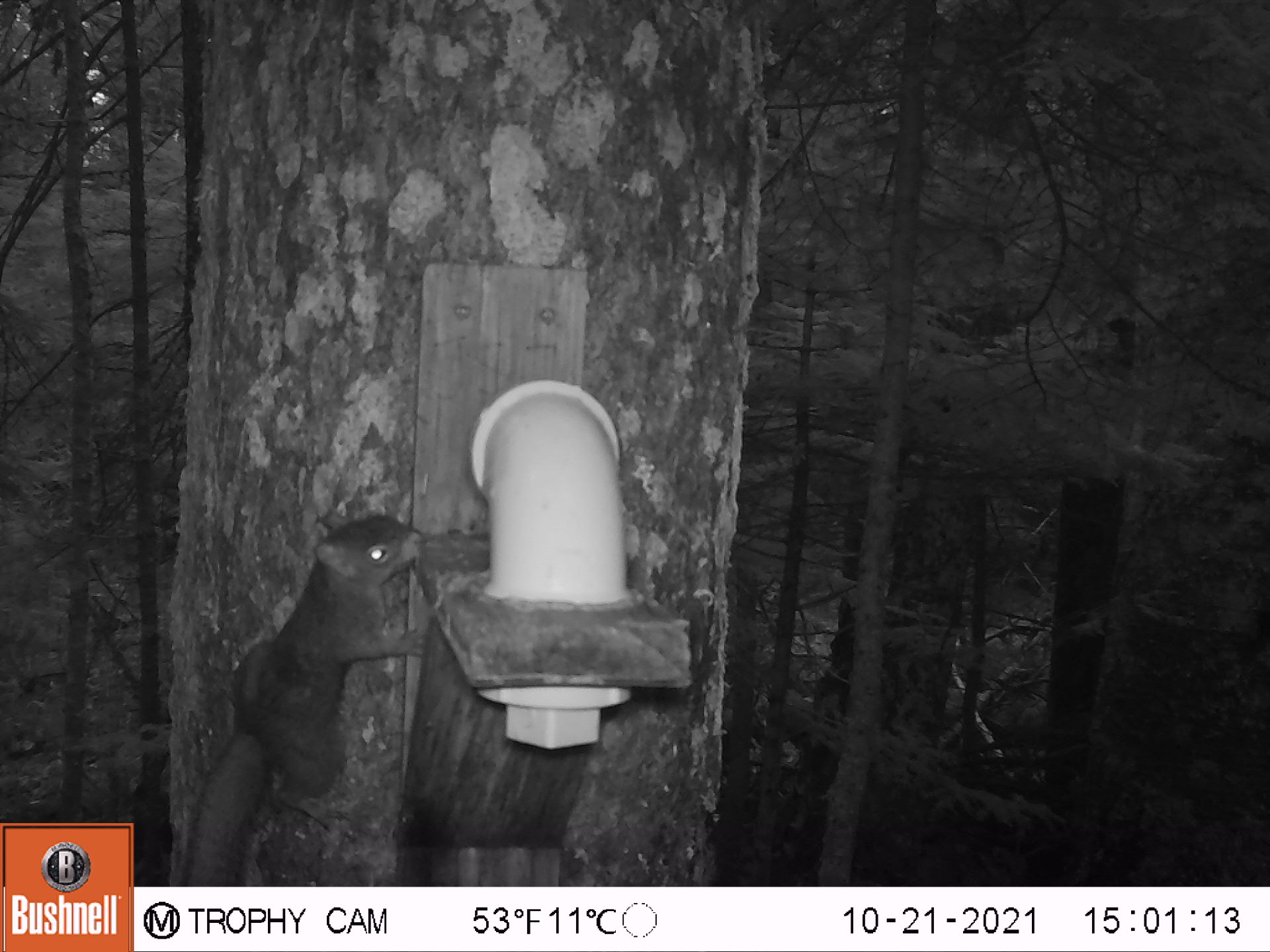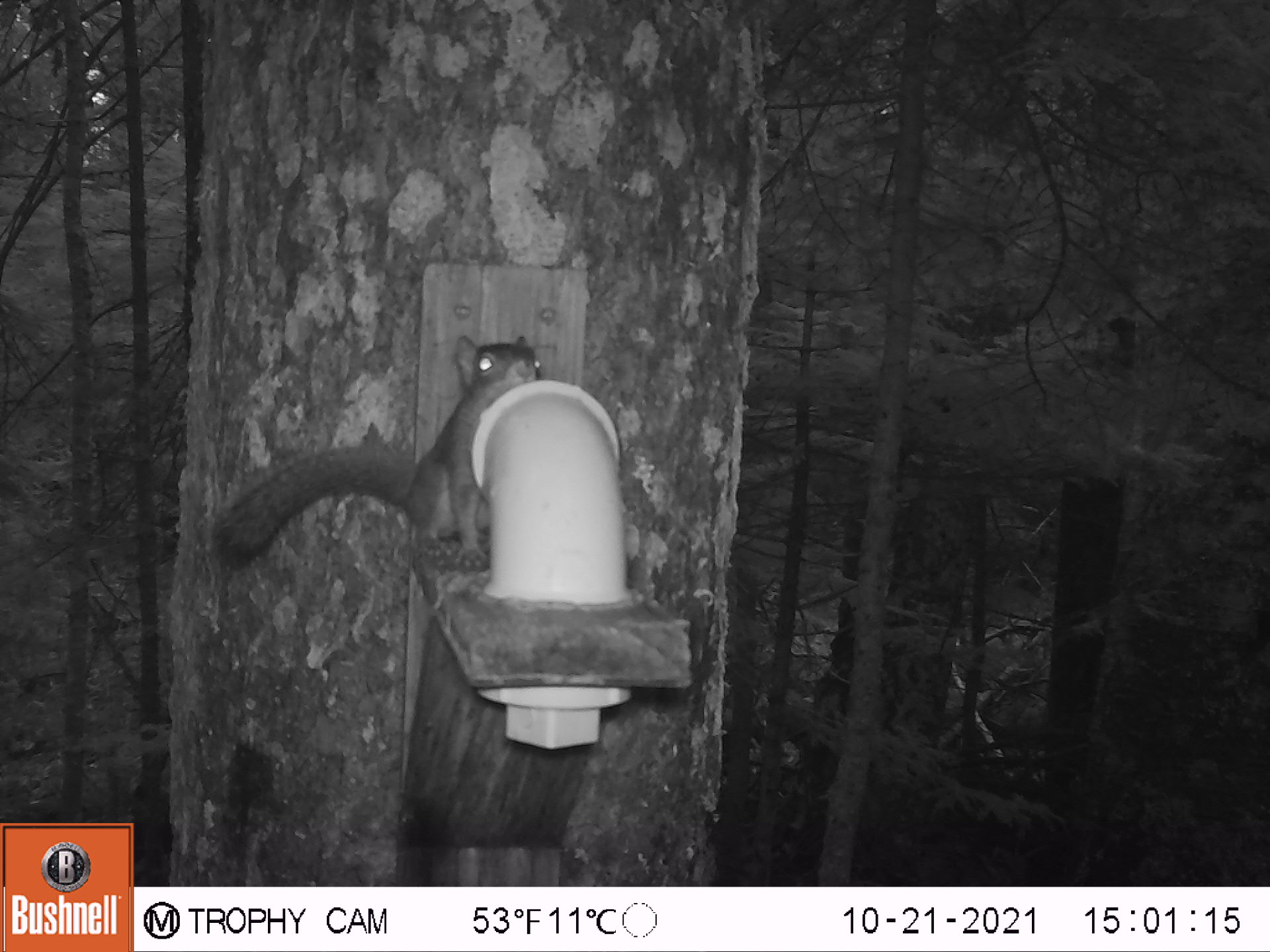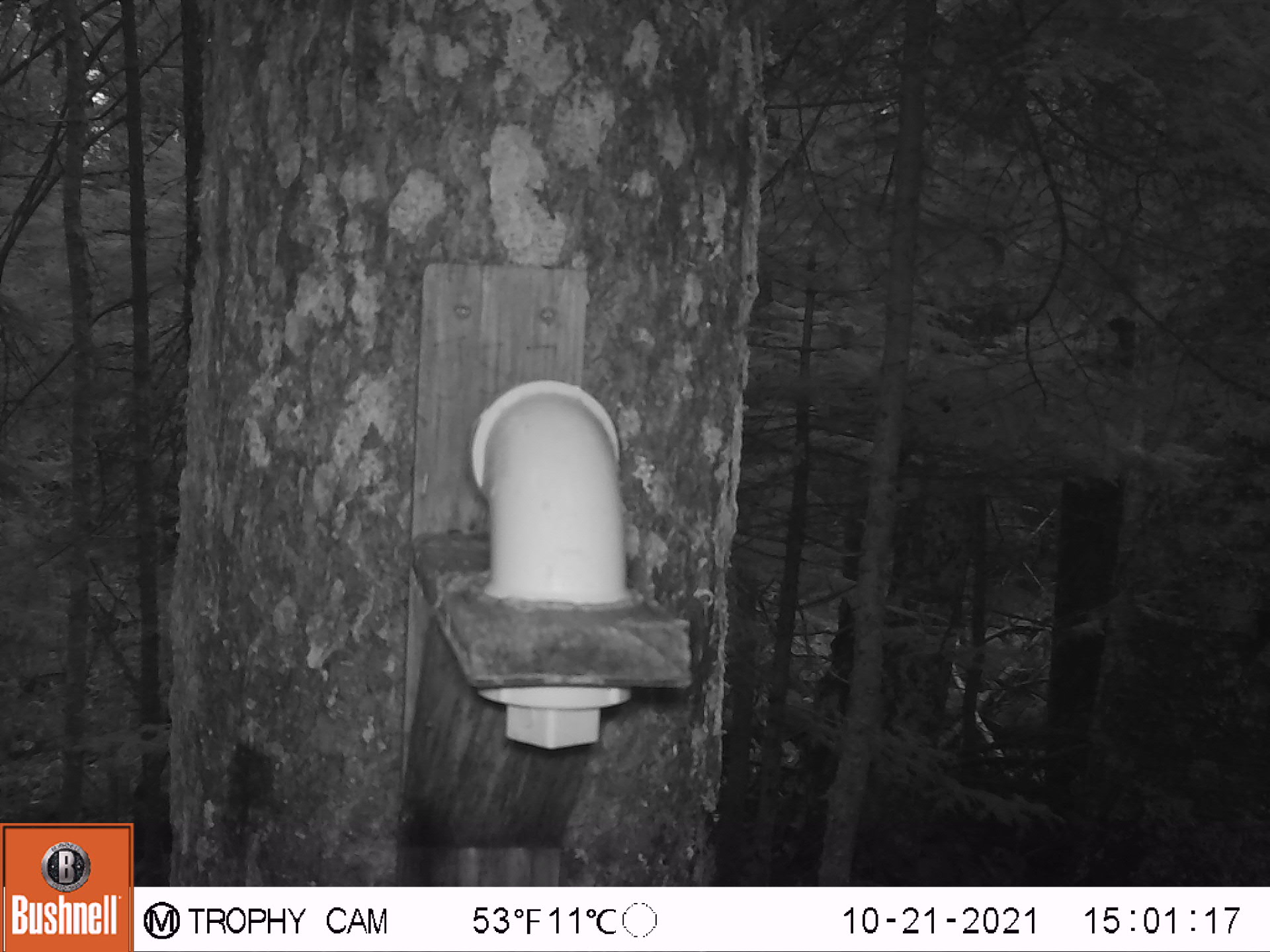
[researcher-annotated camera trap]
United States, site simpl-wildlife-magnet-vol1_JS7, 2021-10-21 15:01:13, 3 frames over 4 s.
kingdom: Animalia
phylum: Chordata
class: Mammalia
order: Rodentia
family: Sciuridae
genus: Tamiasciurus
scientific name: Tamiasciurus hudsonicus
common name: red squirrel